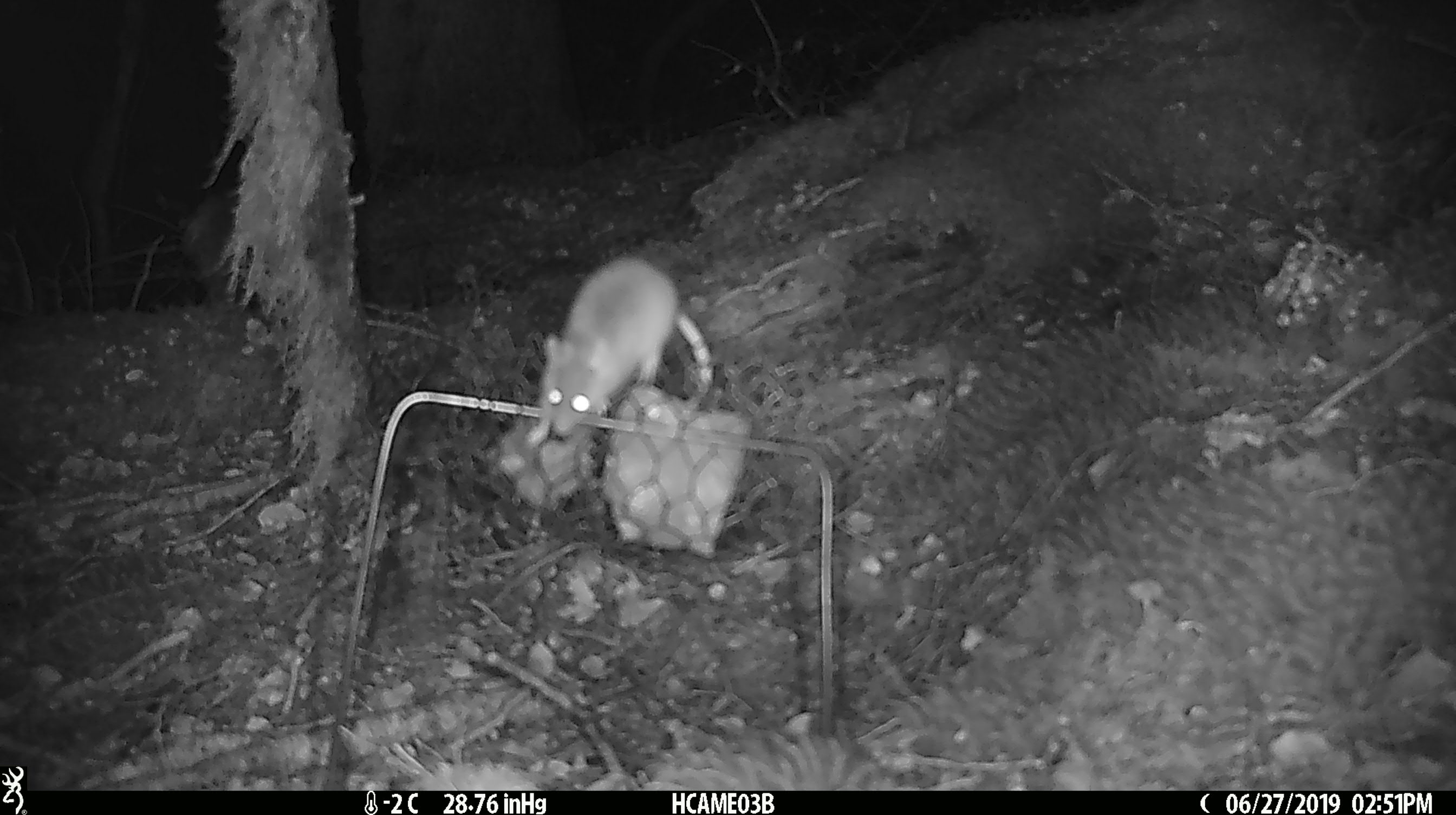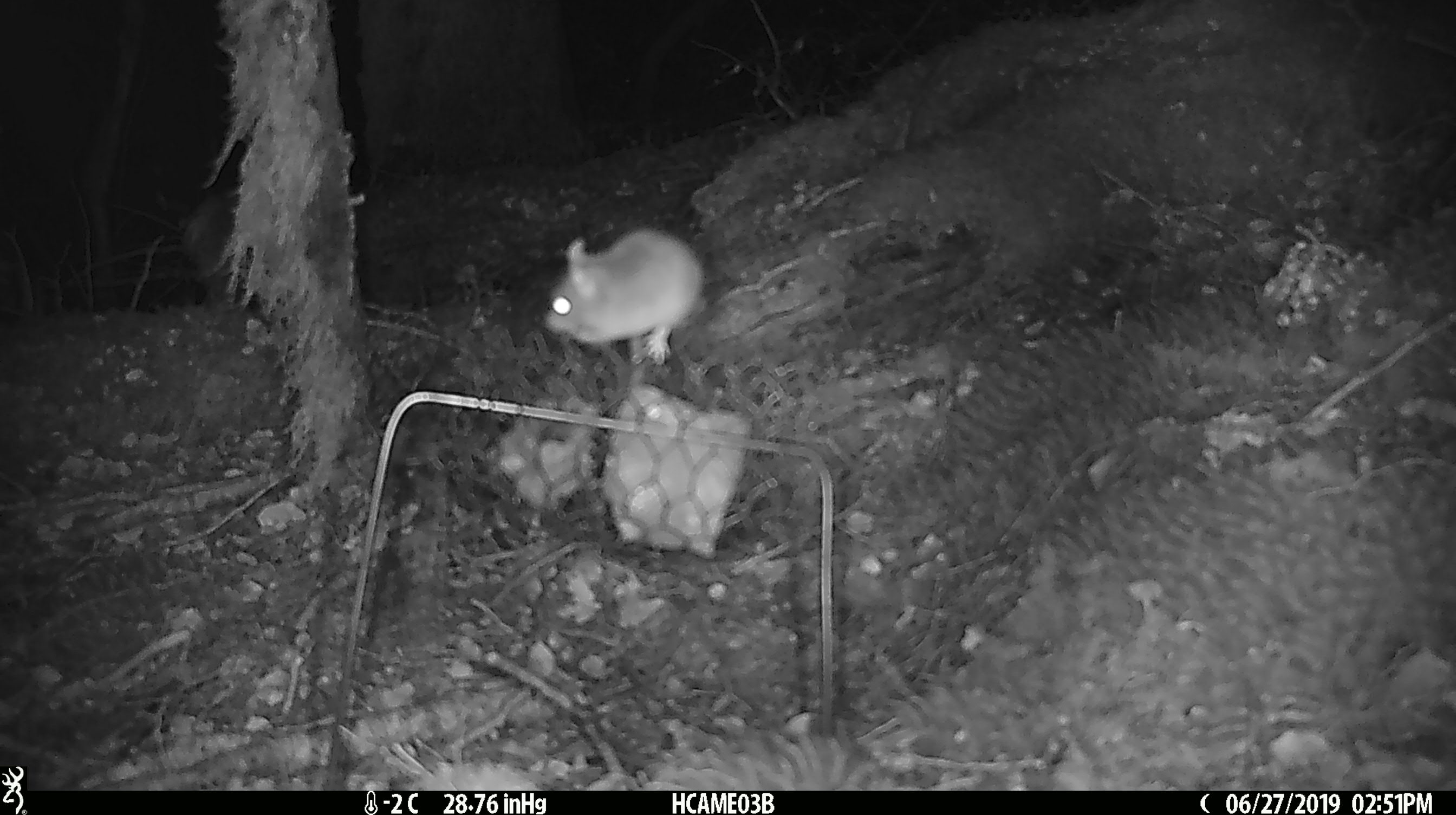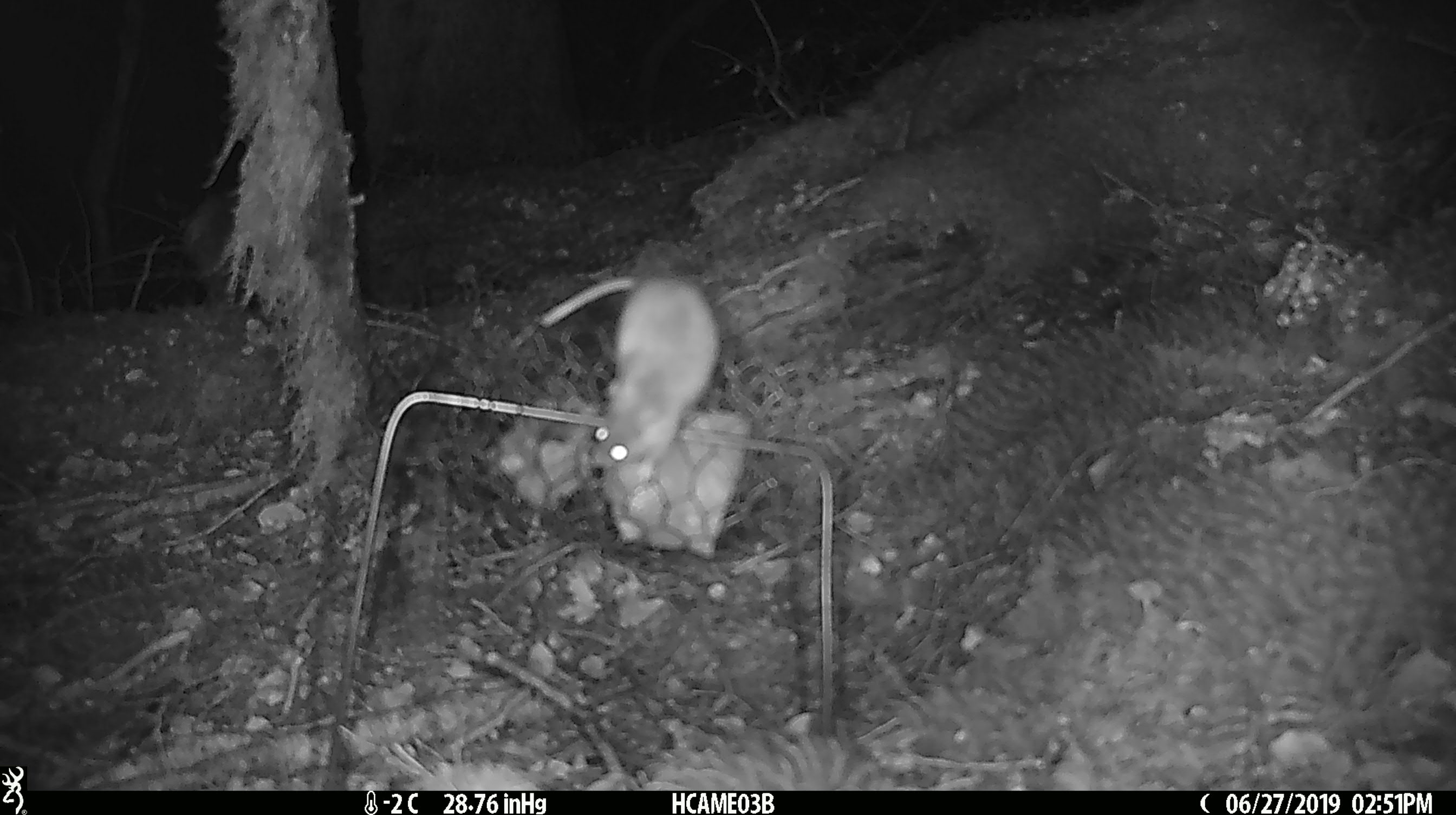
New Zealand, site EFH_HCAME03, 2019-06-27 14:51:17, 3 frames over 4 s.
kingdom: Animalia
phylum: Chordata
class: Mammalia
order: Rodentia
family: Muridae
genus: Mus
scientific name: Mus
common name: mouse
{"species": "mouse (Mus)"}